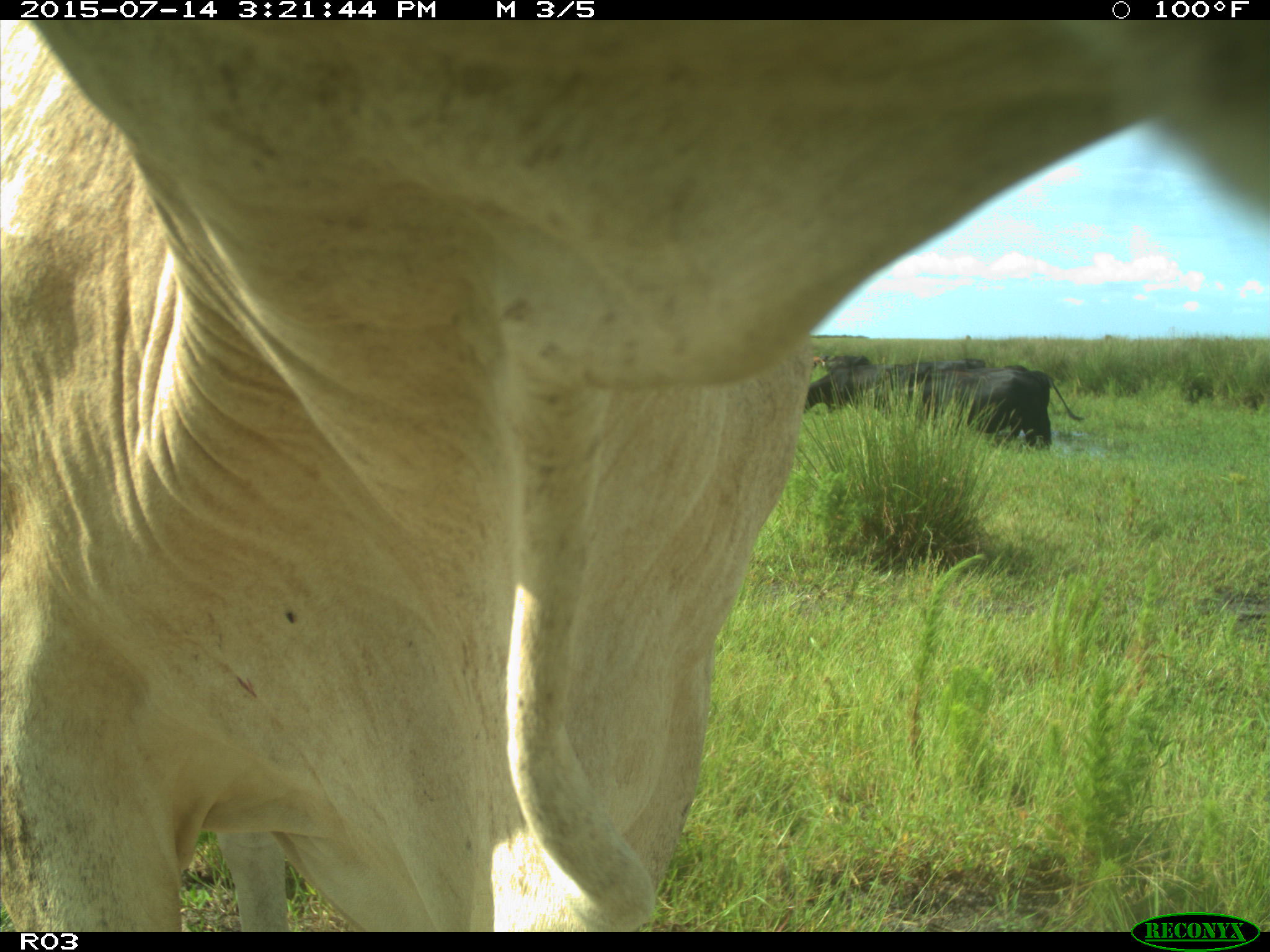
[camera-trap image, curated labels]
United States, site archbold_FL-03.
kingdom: Animalia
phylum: Chordata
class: Mammalia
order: Artiodactyla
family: Bovidae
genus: Bos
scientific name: Bos taurus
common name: domestic cow